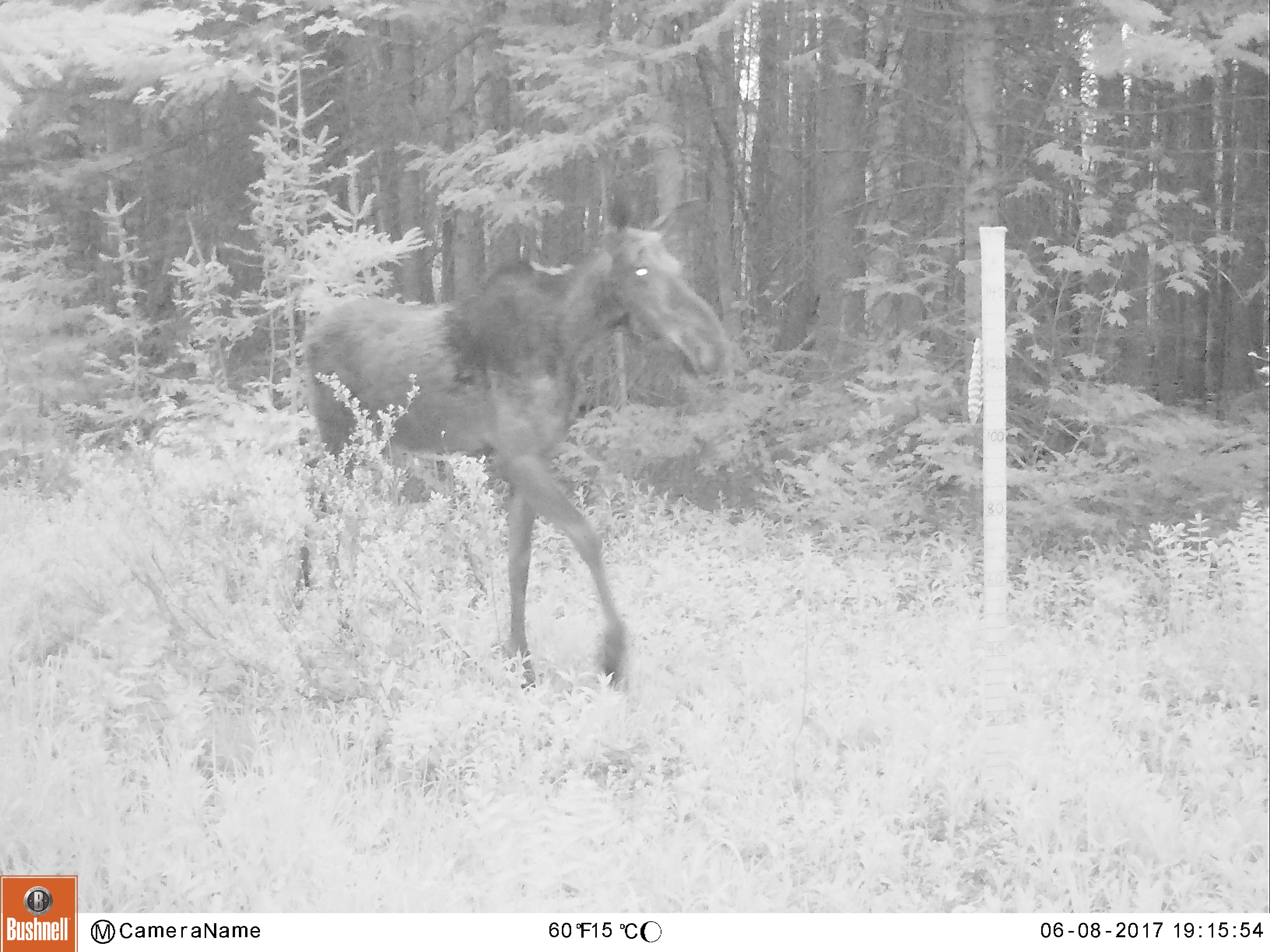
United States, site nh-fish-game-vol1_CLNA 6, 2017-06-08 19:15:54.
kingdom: Animalia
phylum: Chordata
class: Mammalia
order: Artiodactyla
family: Cervidae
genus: Alces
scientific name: Alces alces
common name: moose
Moose (Alces alces).